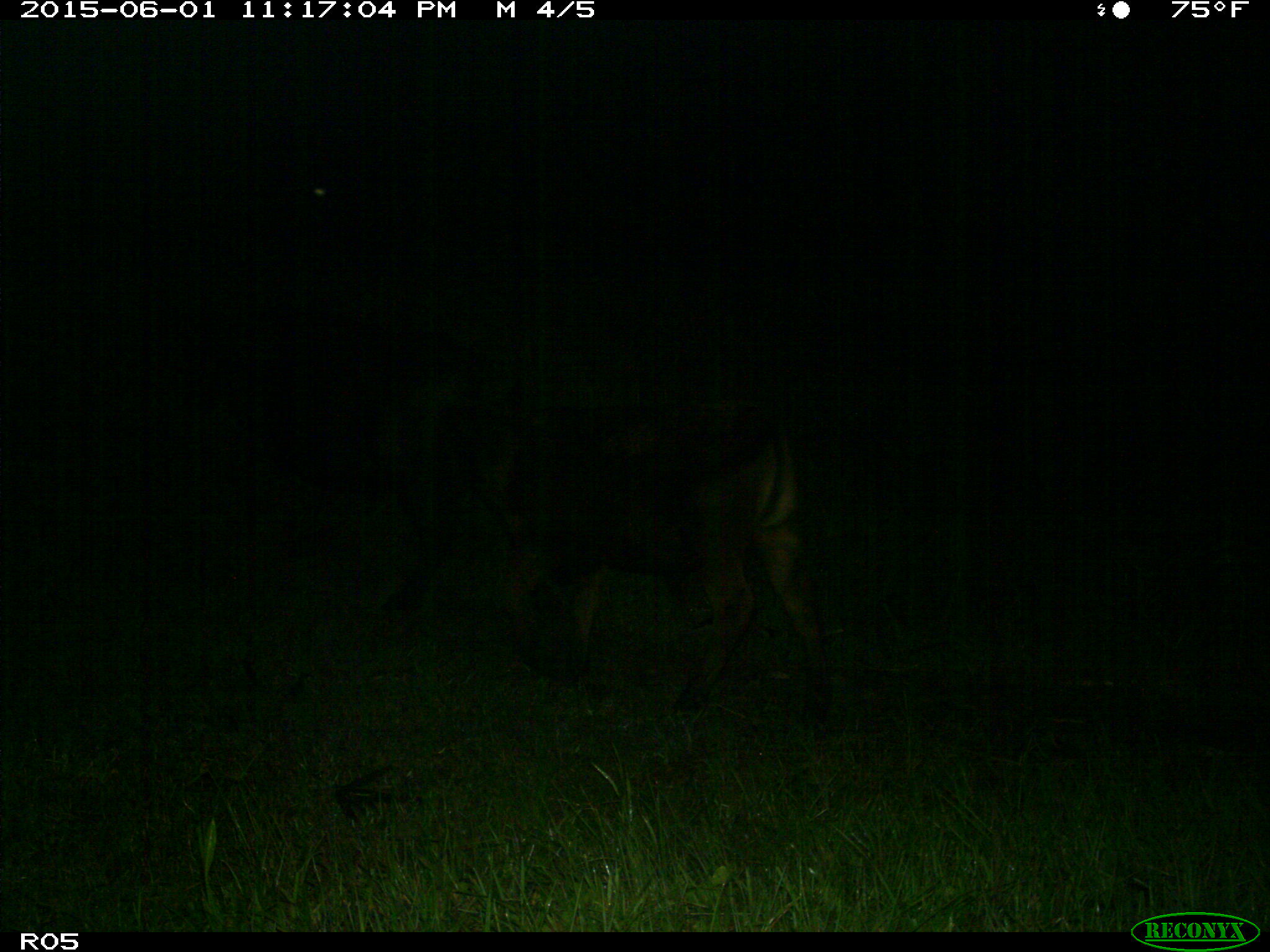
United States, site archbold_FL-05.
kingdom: Animalia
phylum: Chordata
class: Mammalia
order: Artiodactyla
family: Bovidae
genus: Bos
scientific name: Bos taurus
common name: domestic cow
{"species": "Bos taurus (domestic cow)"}